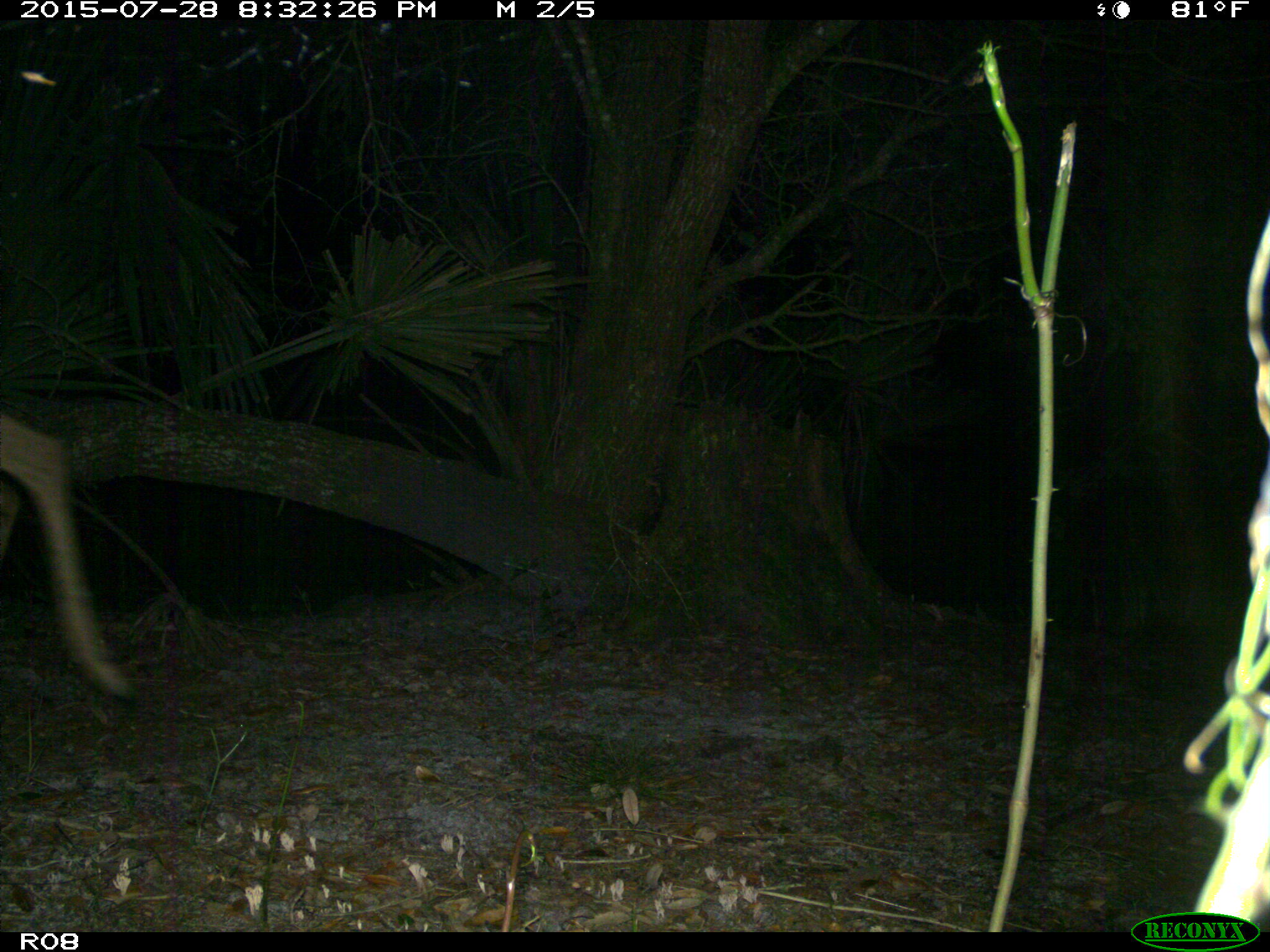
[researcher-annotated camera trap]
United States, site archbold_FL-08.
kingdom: Animalia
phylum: Chordata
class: Mammalia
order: Artiodactyla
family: Cervidae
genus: Odocoileus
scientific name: Odocoileus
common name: deer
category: unidentified deer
Unidentified deer (deer) (Odocoileus).